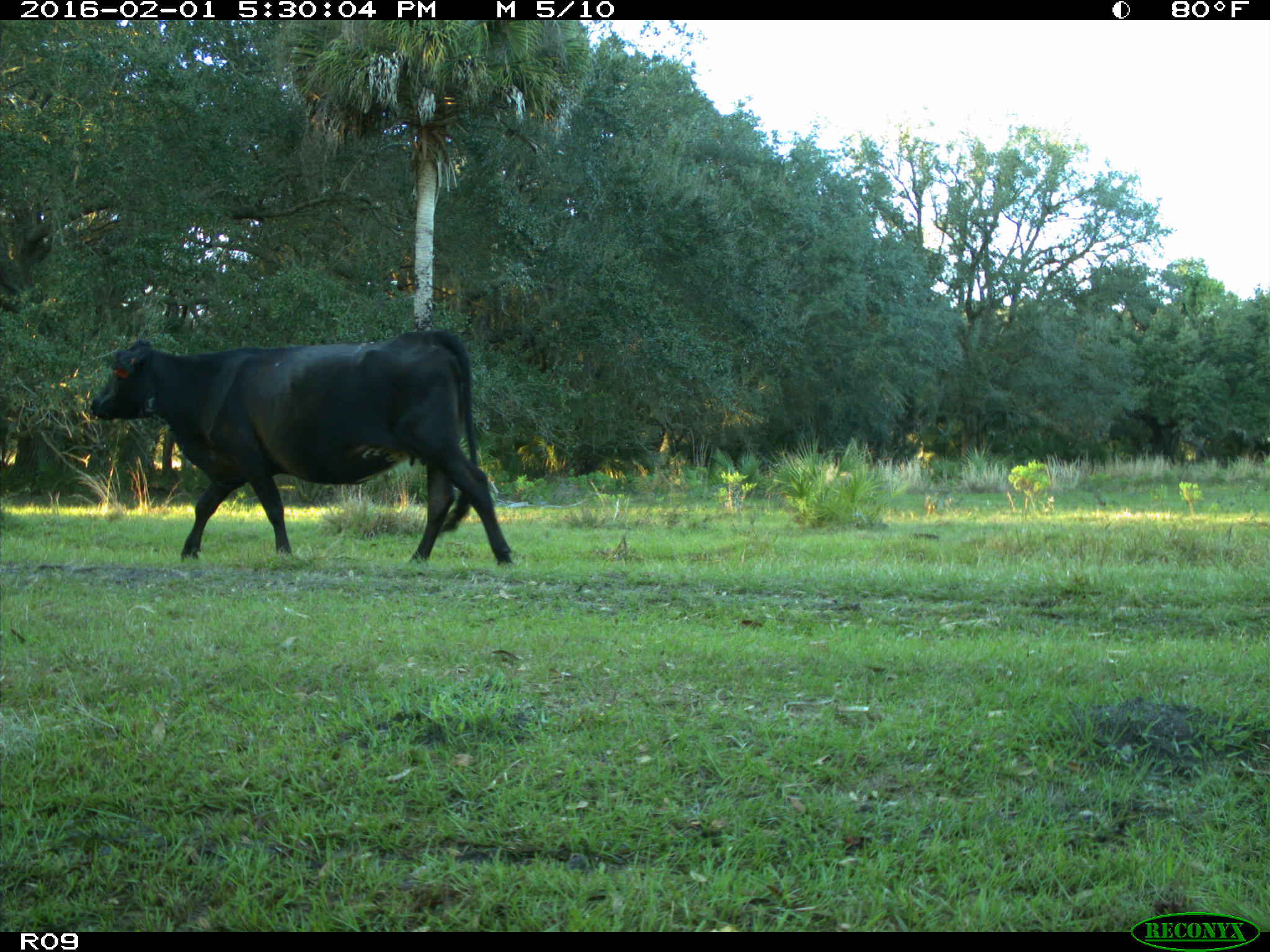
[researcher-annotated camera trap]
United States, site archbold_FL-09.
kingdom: Animalia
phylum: Chordata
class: Mammalia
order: Artiodactyla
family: Bovidae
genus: Bos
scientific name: Bos taurus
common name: domestic cow